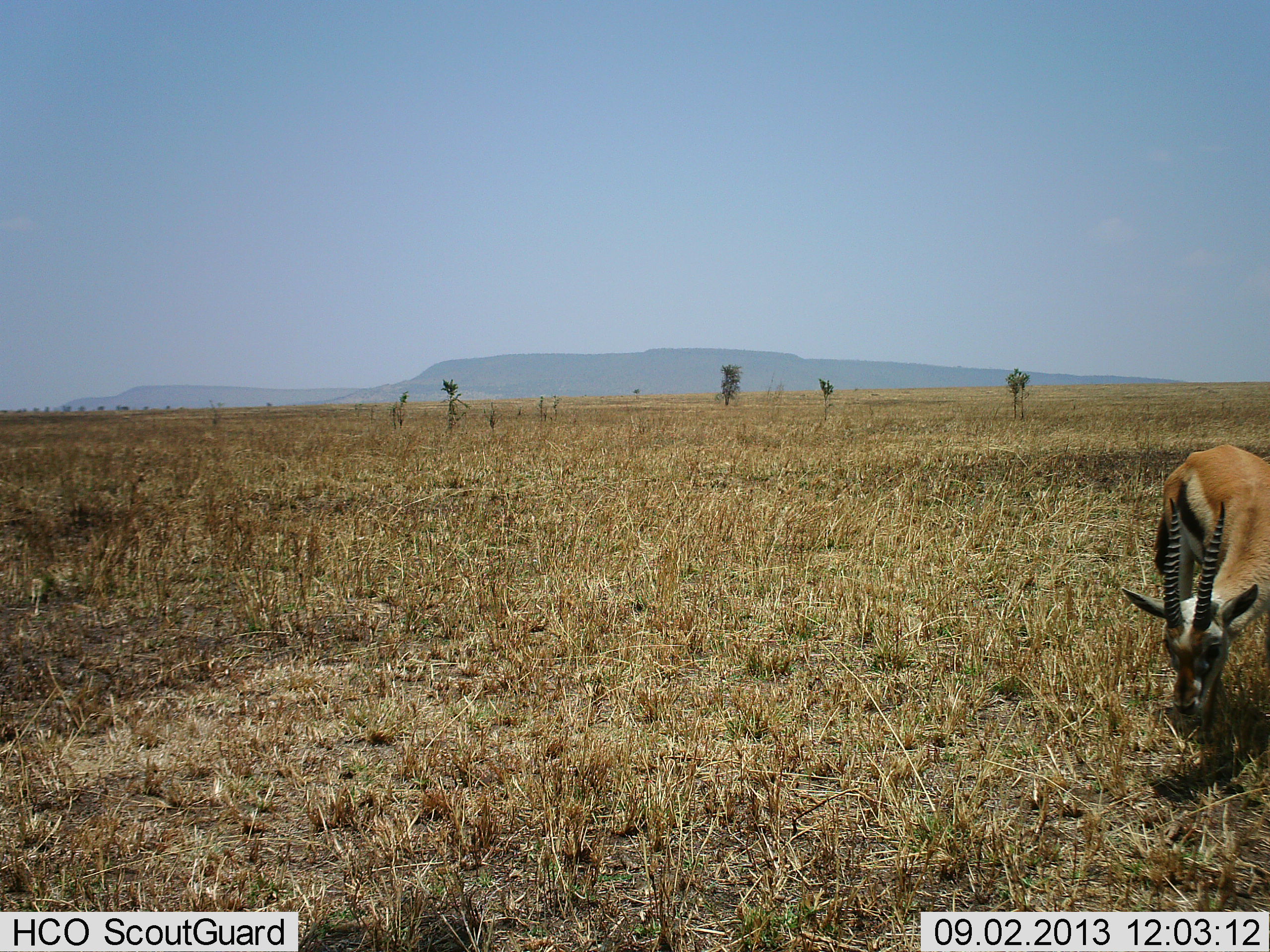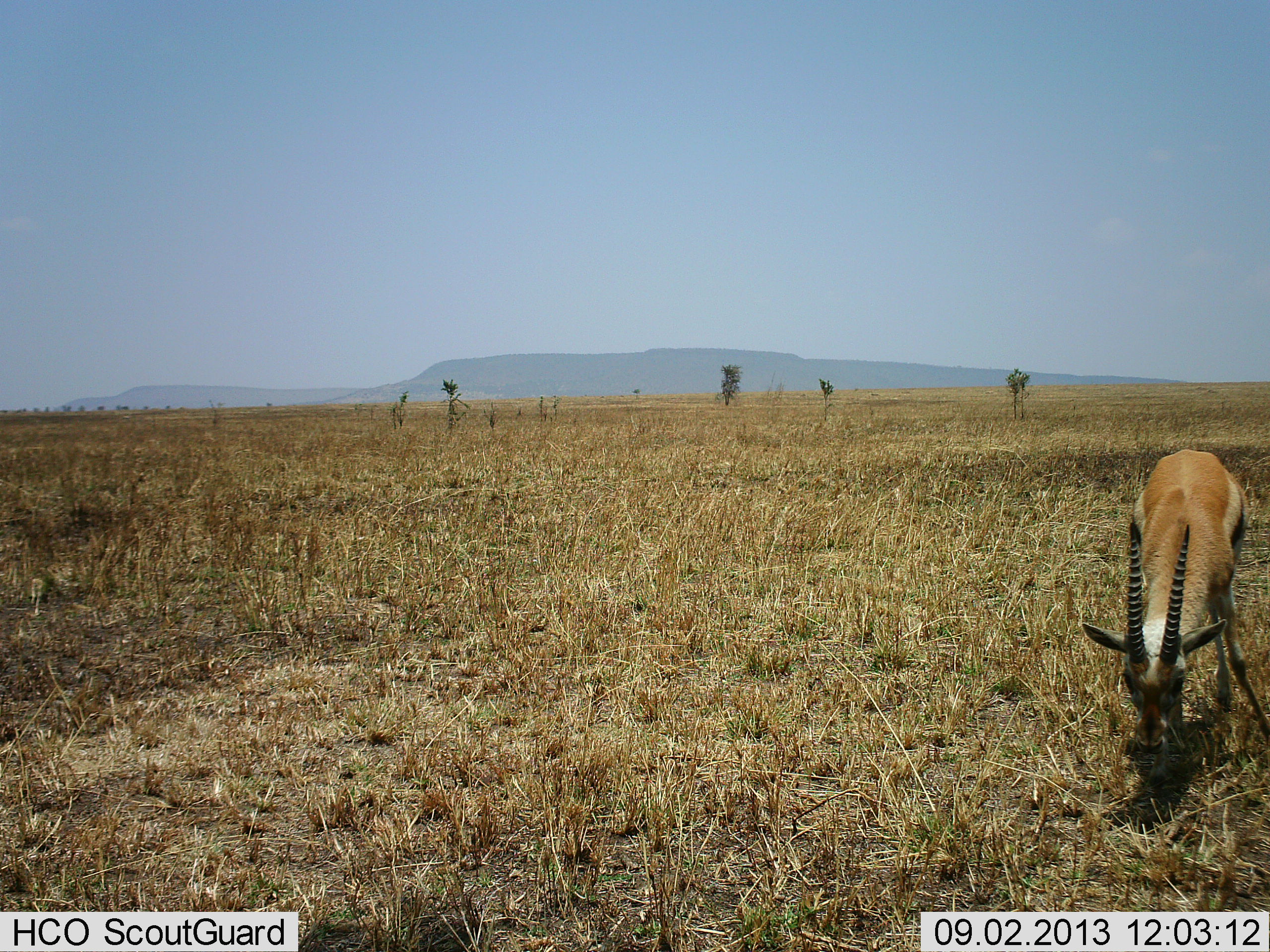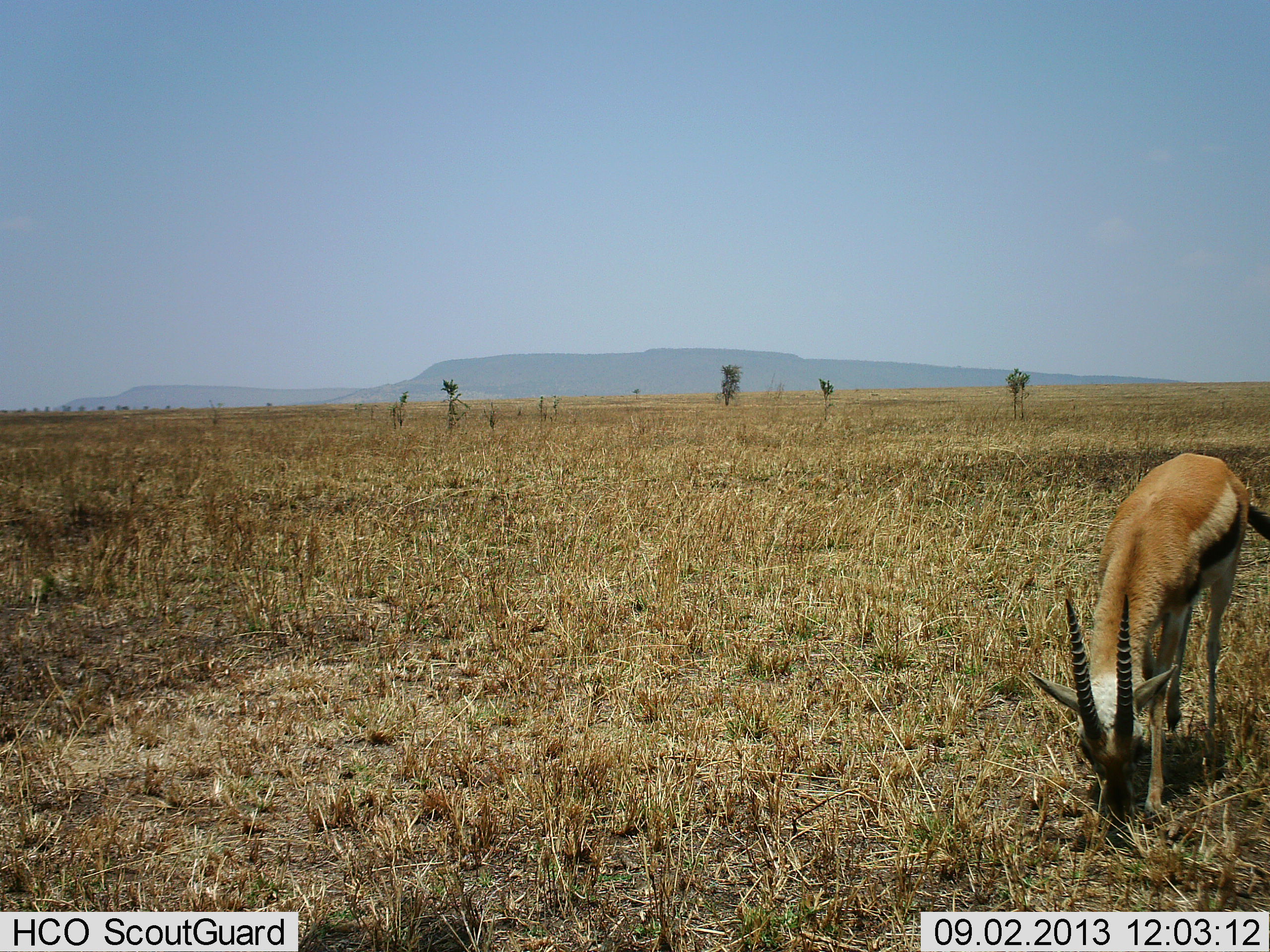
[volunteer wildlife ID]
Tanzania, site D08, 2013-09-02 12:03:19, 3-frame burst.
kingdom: Animalia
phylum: Chordata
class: Mammalia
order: Artiodactyla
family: Bovidae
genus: Eudorcas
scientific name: Eudorcas thomsonii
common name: thomson's gazelle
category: gazellethomsons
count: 1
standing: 20%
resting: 0%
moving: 10%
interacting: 10%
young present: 0%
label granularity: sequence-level